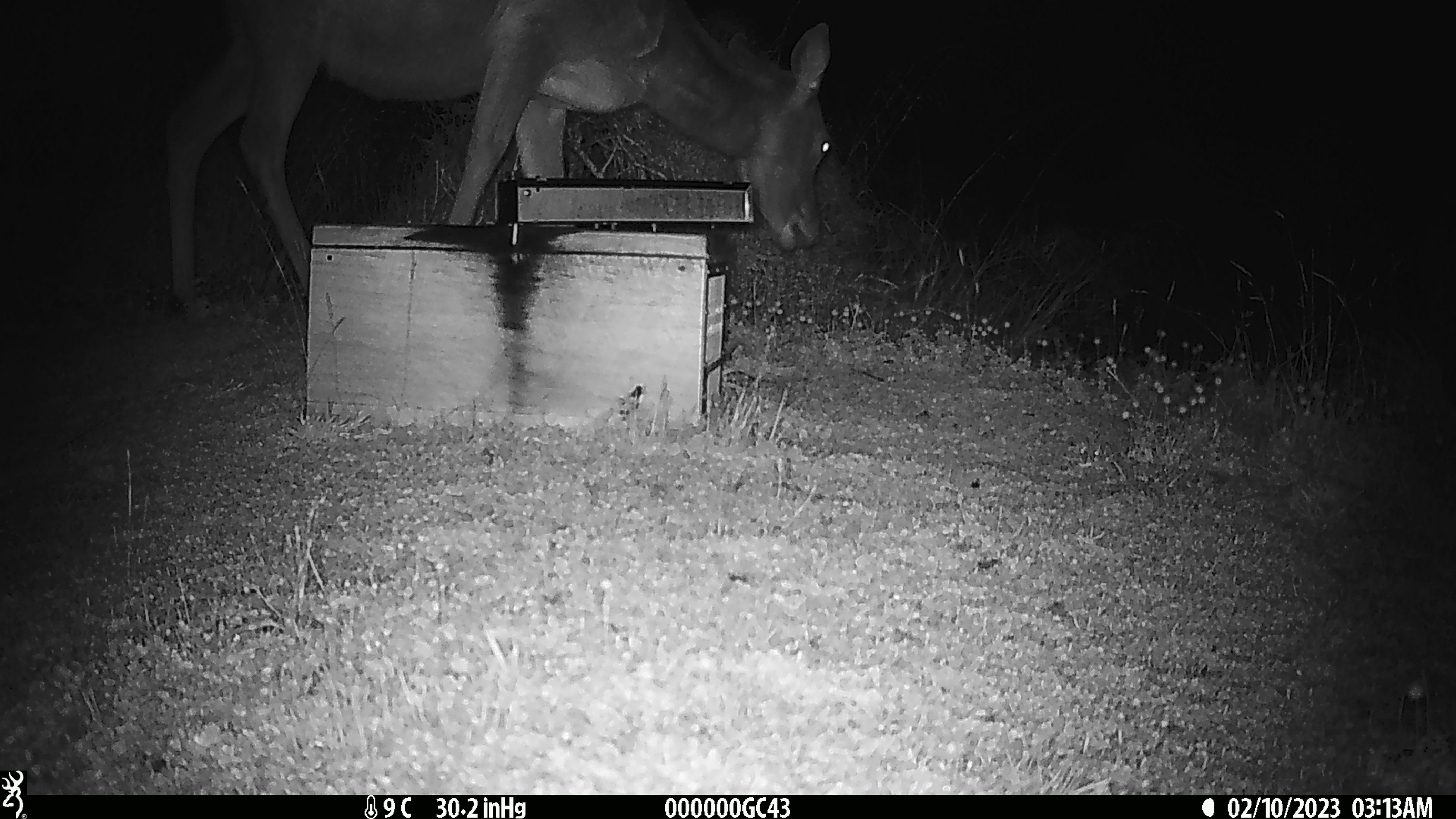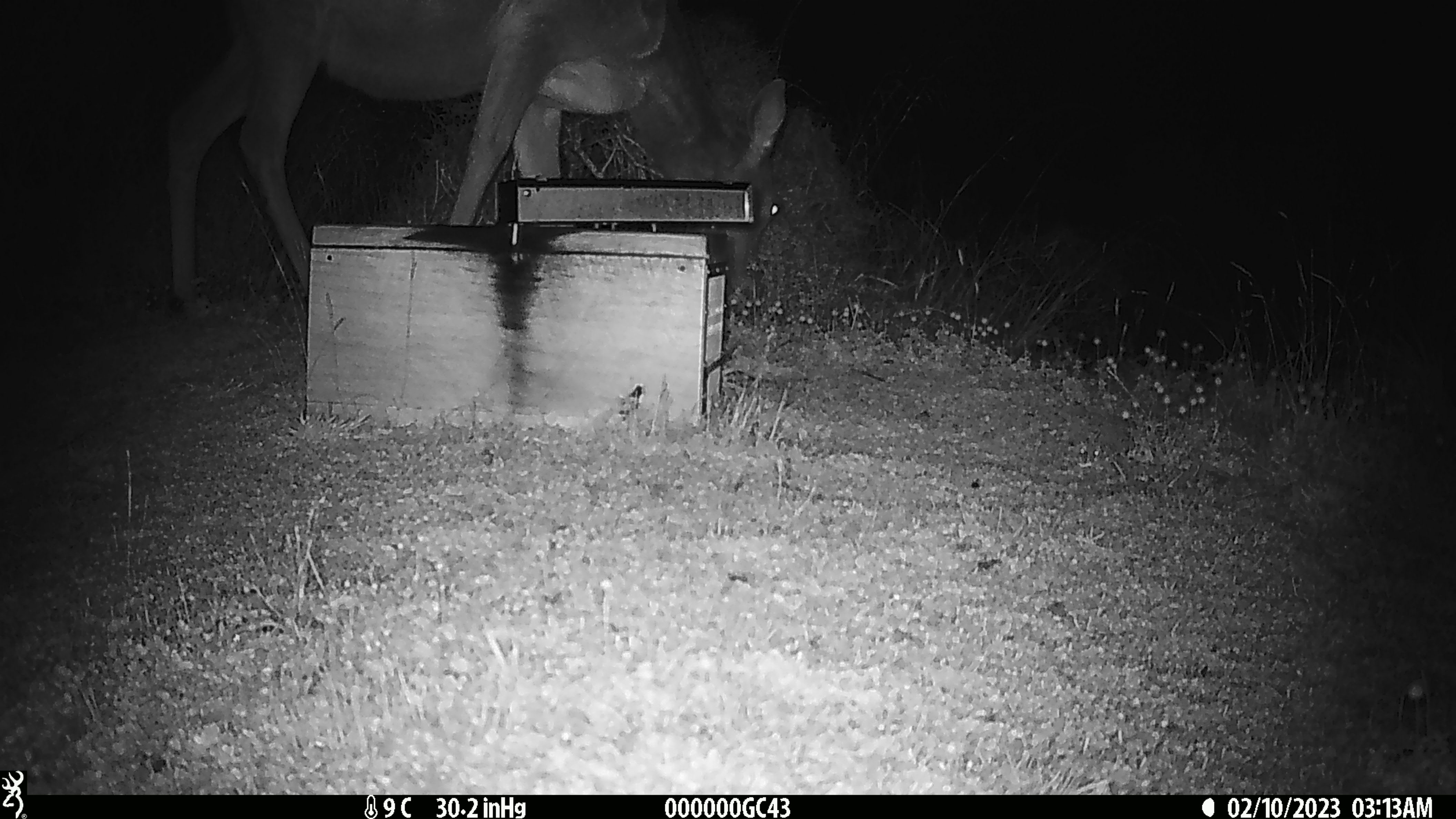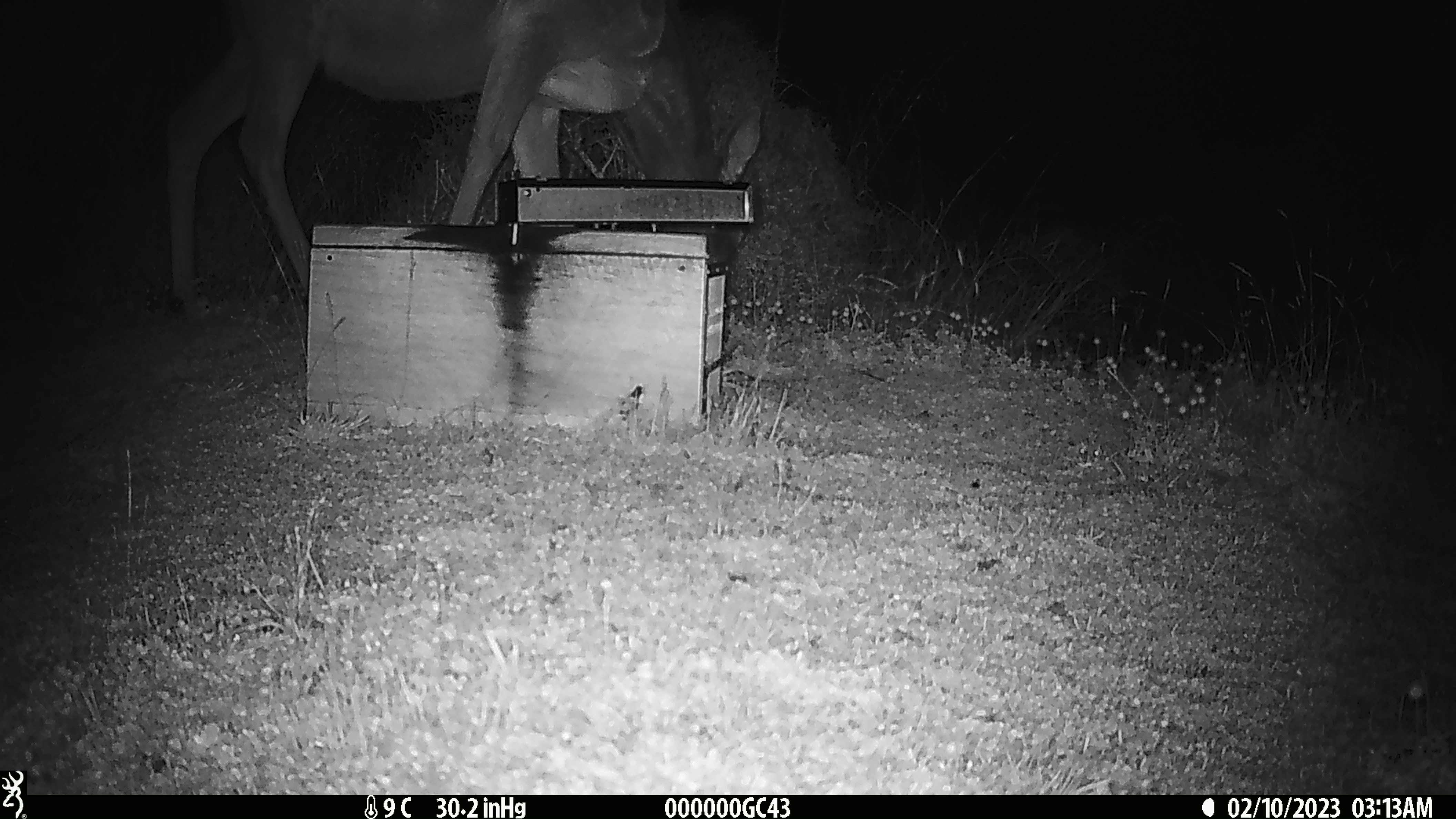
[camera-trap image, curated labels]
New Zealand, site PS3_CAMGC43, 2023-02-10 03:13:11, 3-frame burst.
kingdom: Animalia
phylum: Chordata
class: Mammalia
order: Artiodactyla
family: Cervidae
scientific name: Cervidae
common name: deer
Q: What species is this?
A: Deer (Cervidae).